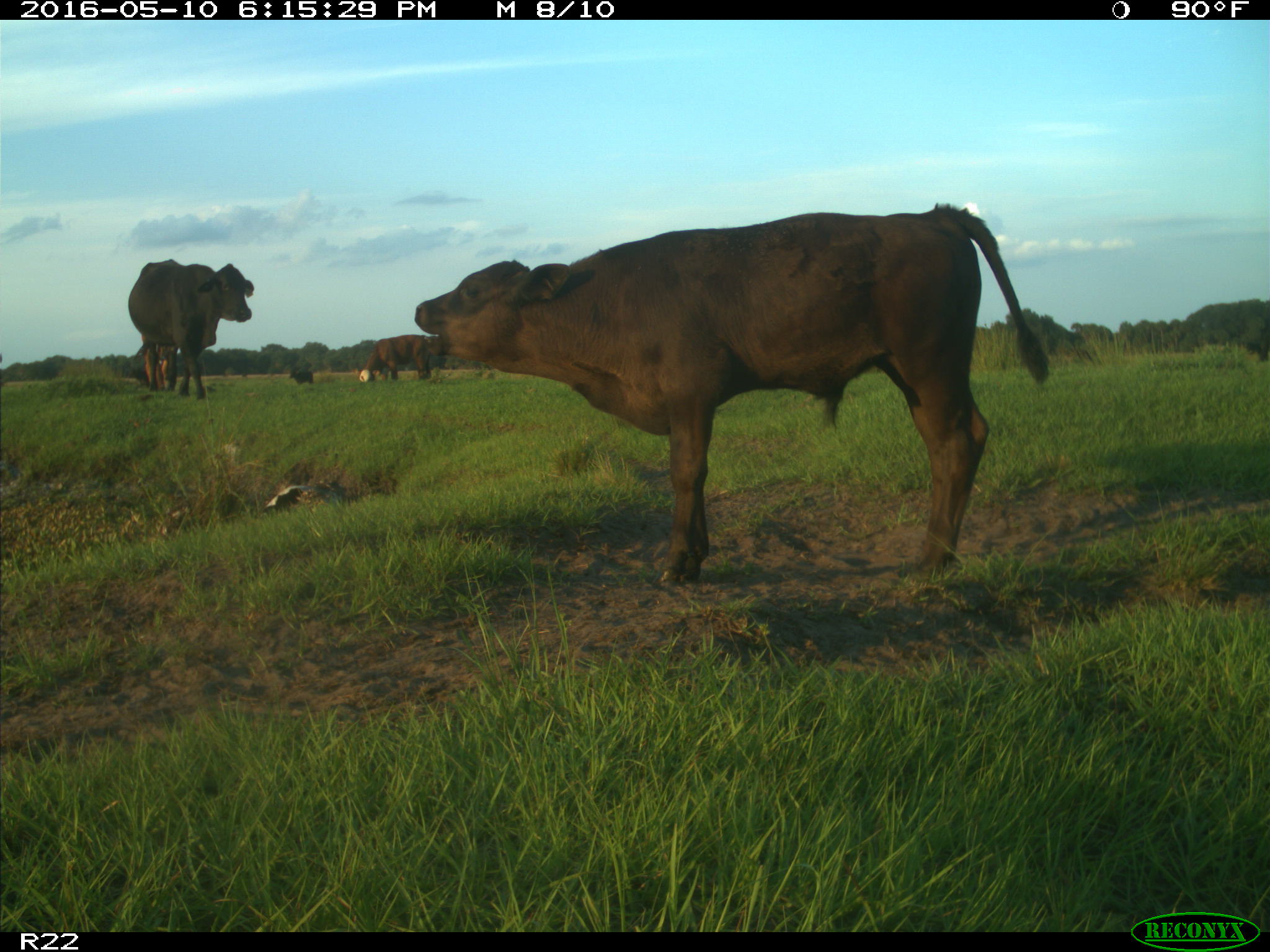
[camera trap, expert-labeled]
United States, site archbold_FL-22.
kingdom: Animalia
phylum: Chordata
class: Mammalia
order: Artiodactyla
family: Bovidae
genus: Bos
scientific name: Bos taurus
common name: domestic cow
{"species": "Bos taurus (domestic cow)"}